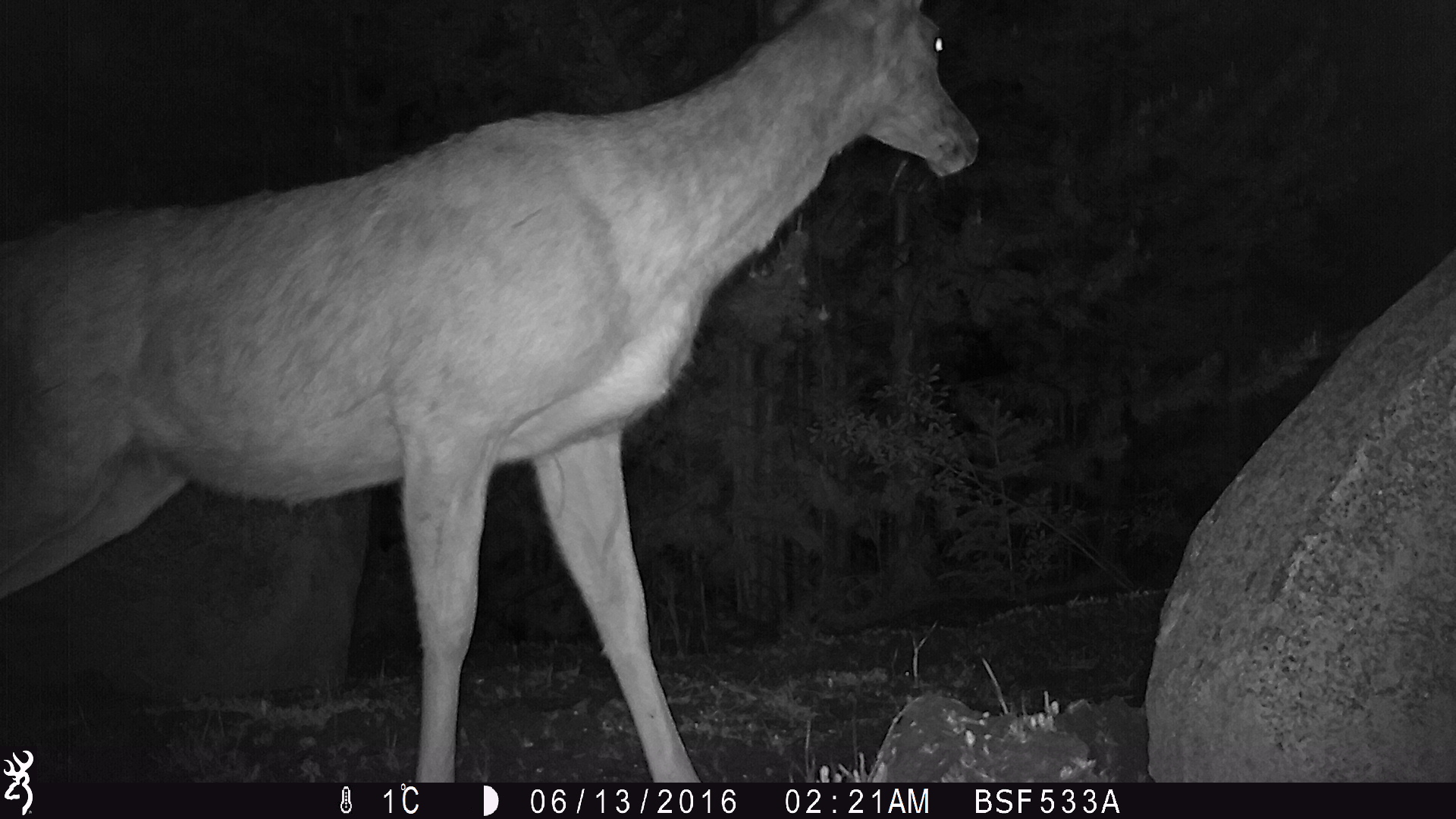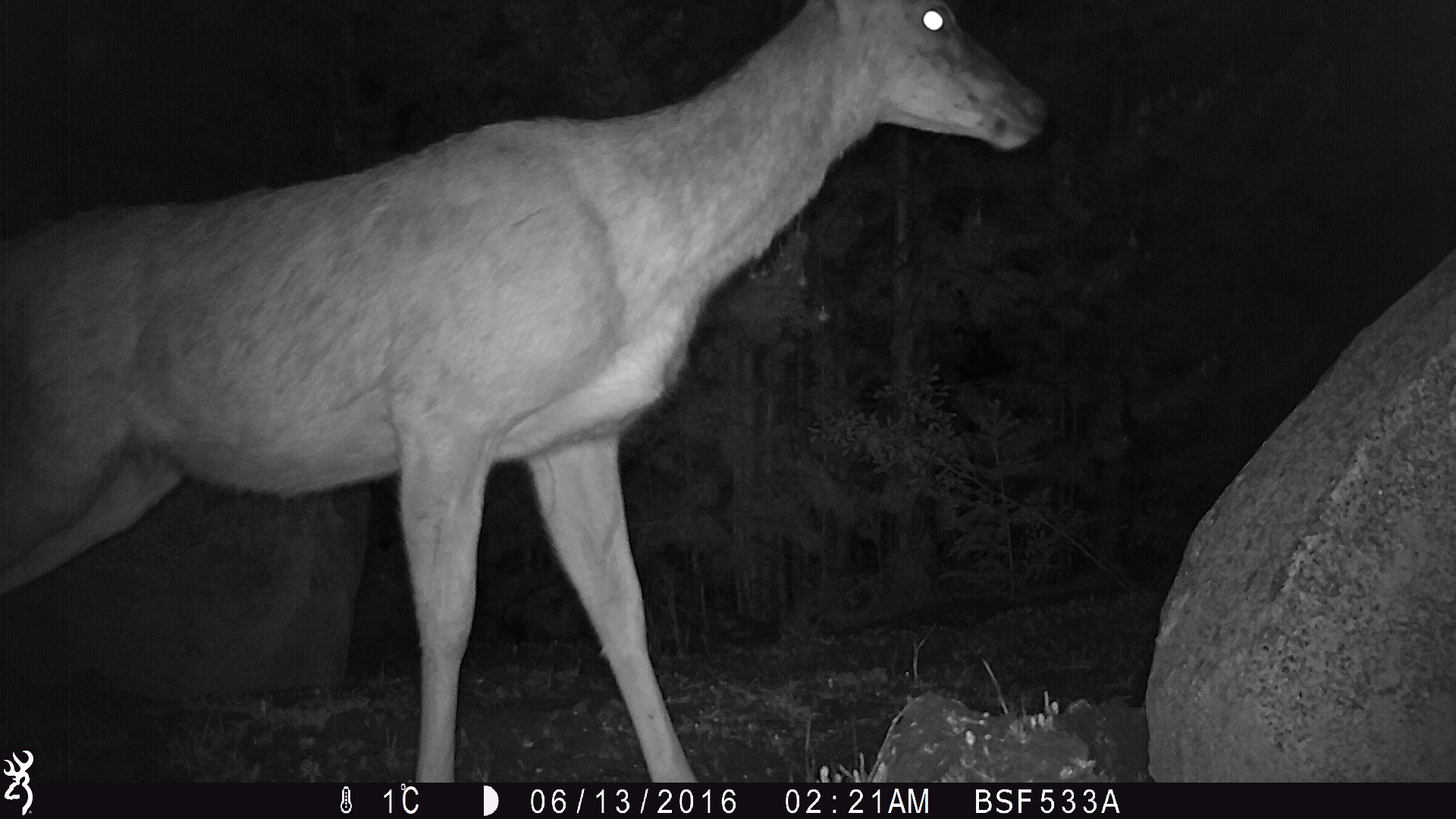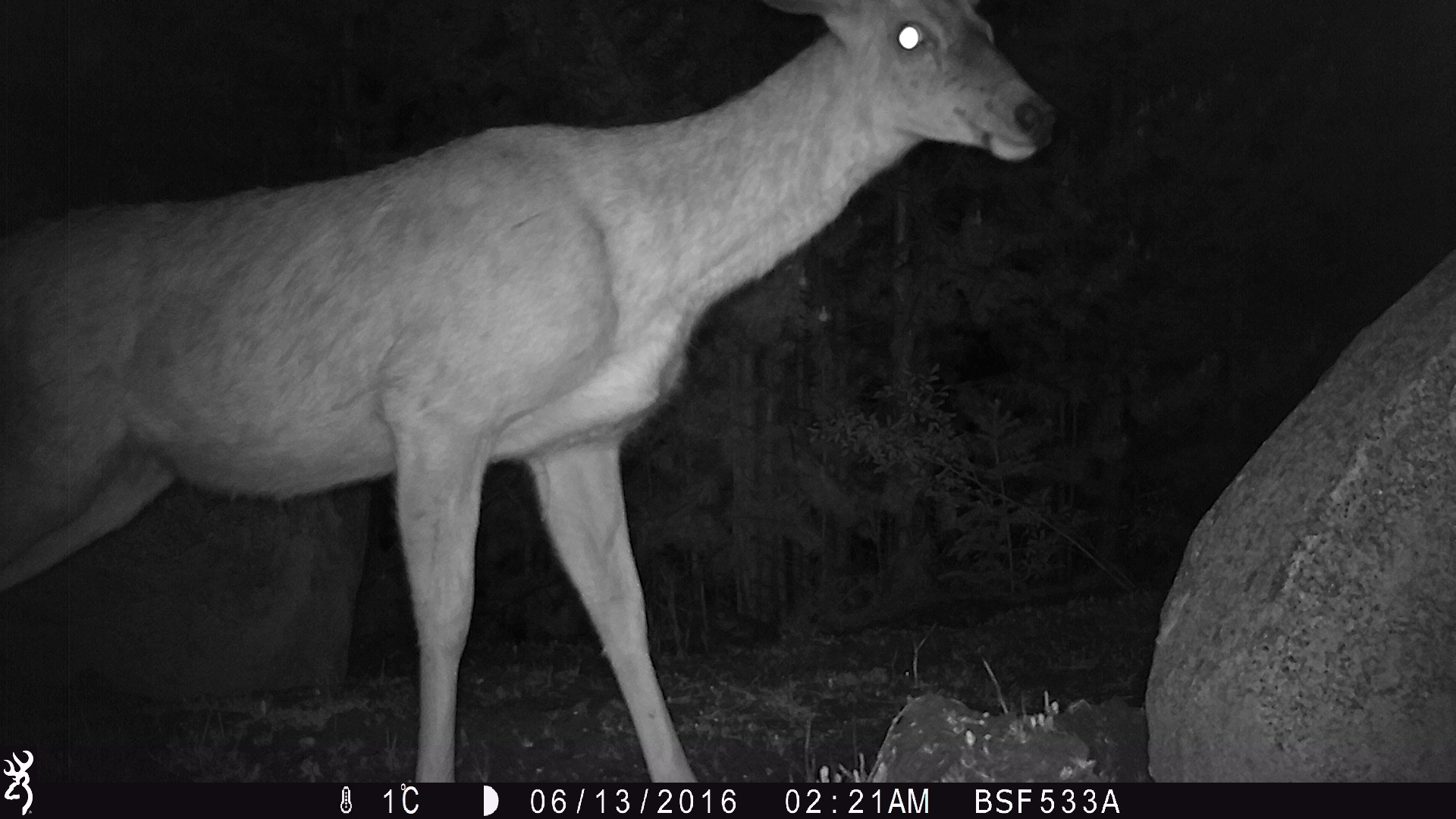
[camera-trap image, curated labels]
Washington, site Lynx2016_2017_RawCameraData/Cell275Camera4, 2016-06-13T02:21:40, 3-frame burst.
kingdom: Animalia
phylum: Chordata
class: Mammalia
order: Artiodactyla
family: Cervidae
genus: Odocoileus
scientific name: Odocoileus hemionus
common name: mule deer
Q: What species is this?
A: Odocoileus hemionus (mule deer).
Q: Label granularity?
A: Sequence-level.